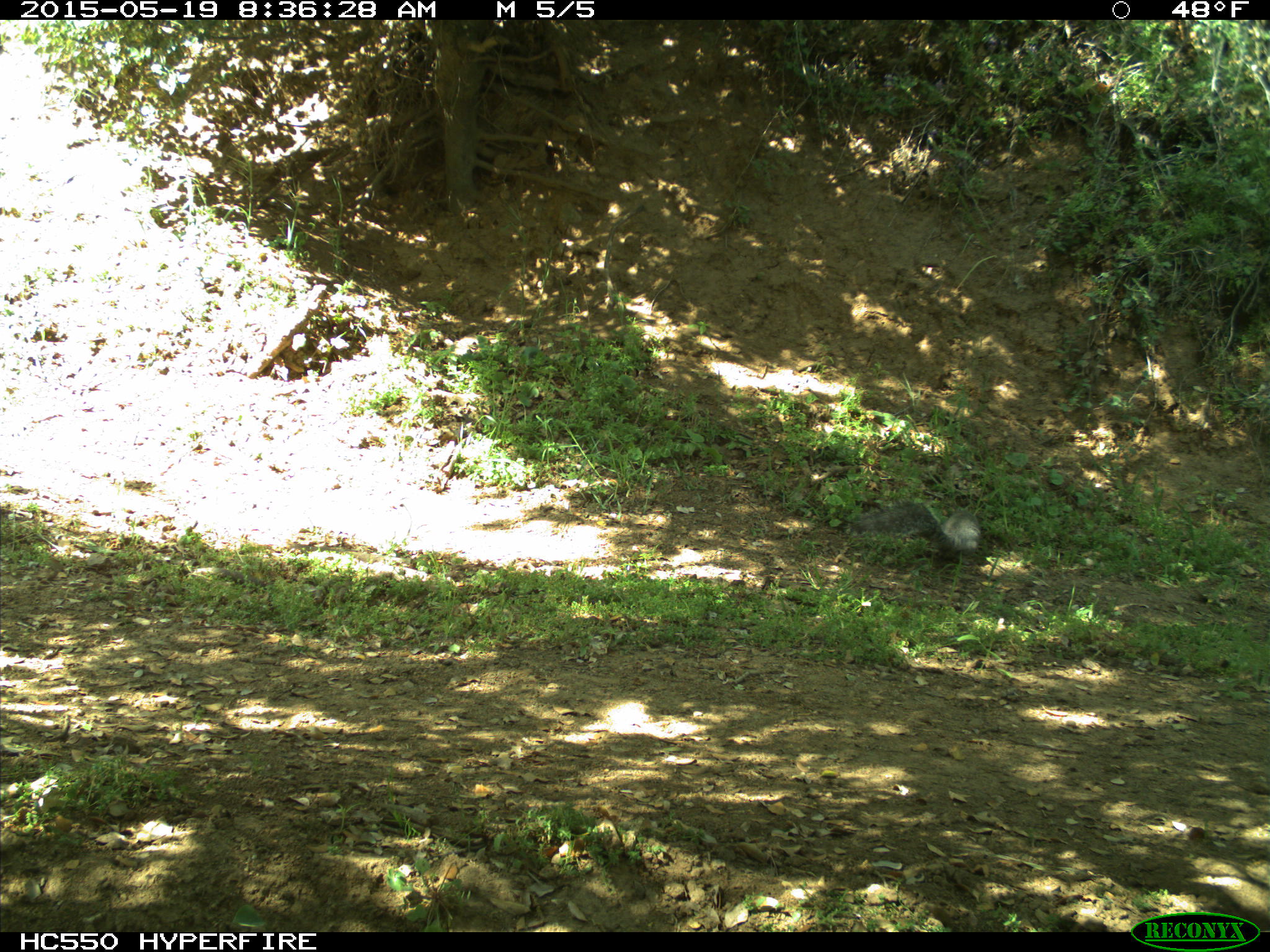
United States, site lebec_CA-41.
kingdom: Animalia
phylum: Chordata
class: Mammalia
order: Rodentia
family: Sciuridae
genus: Sciurus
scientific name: Sciurus carolinensis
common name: eastern gray squirrel